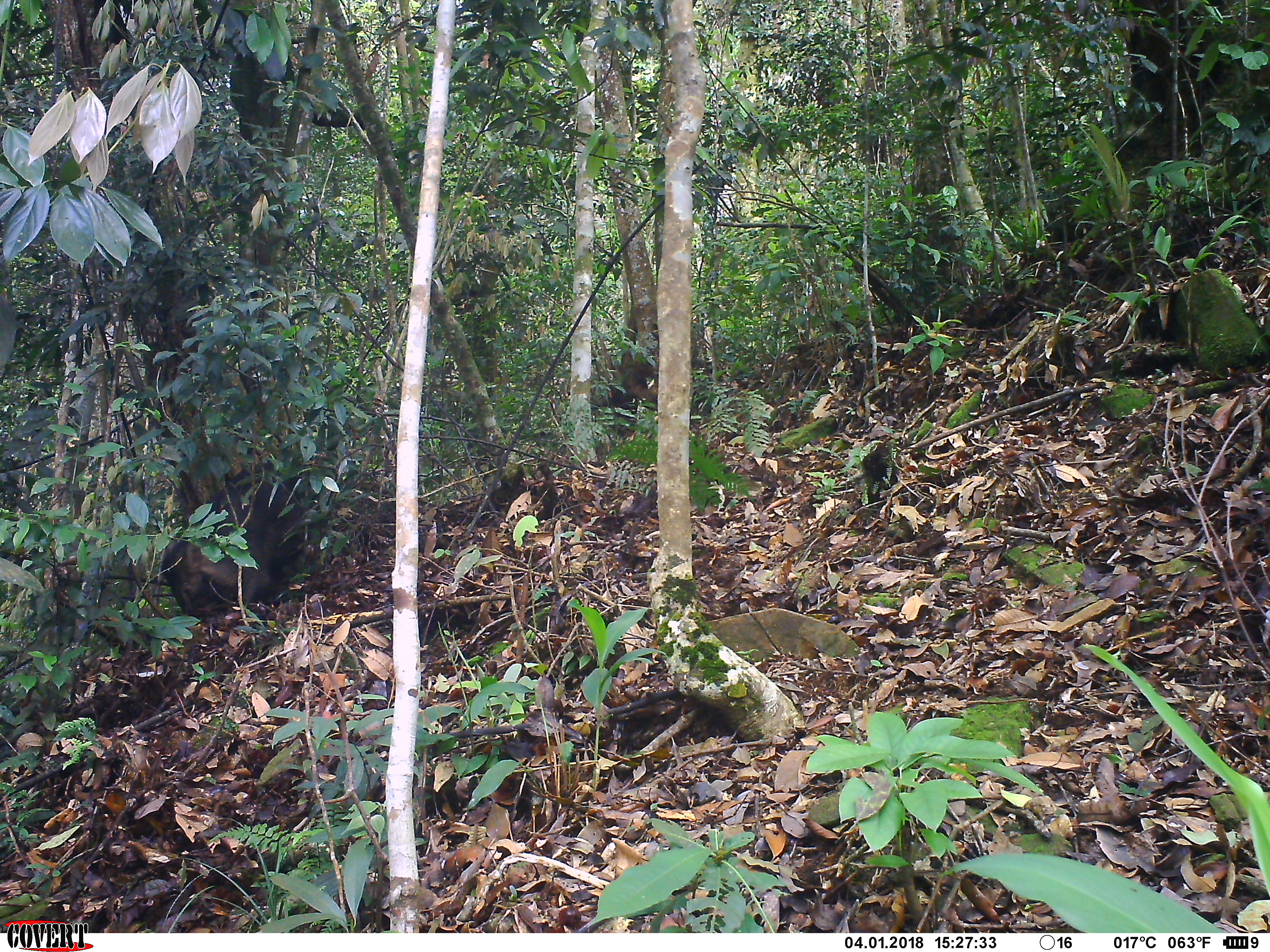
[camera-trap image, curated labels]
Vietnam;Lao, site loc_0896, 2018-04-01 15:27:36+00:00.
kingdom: Animalia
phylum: Chordata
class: Mammalia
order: Artiodactyla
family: Suidae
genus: Sus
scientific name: Sus scrofa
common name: eurasian wild pig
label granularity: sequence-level